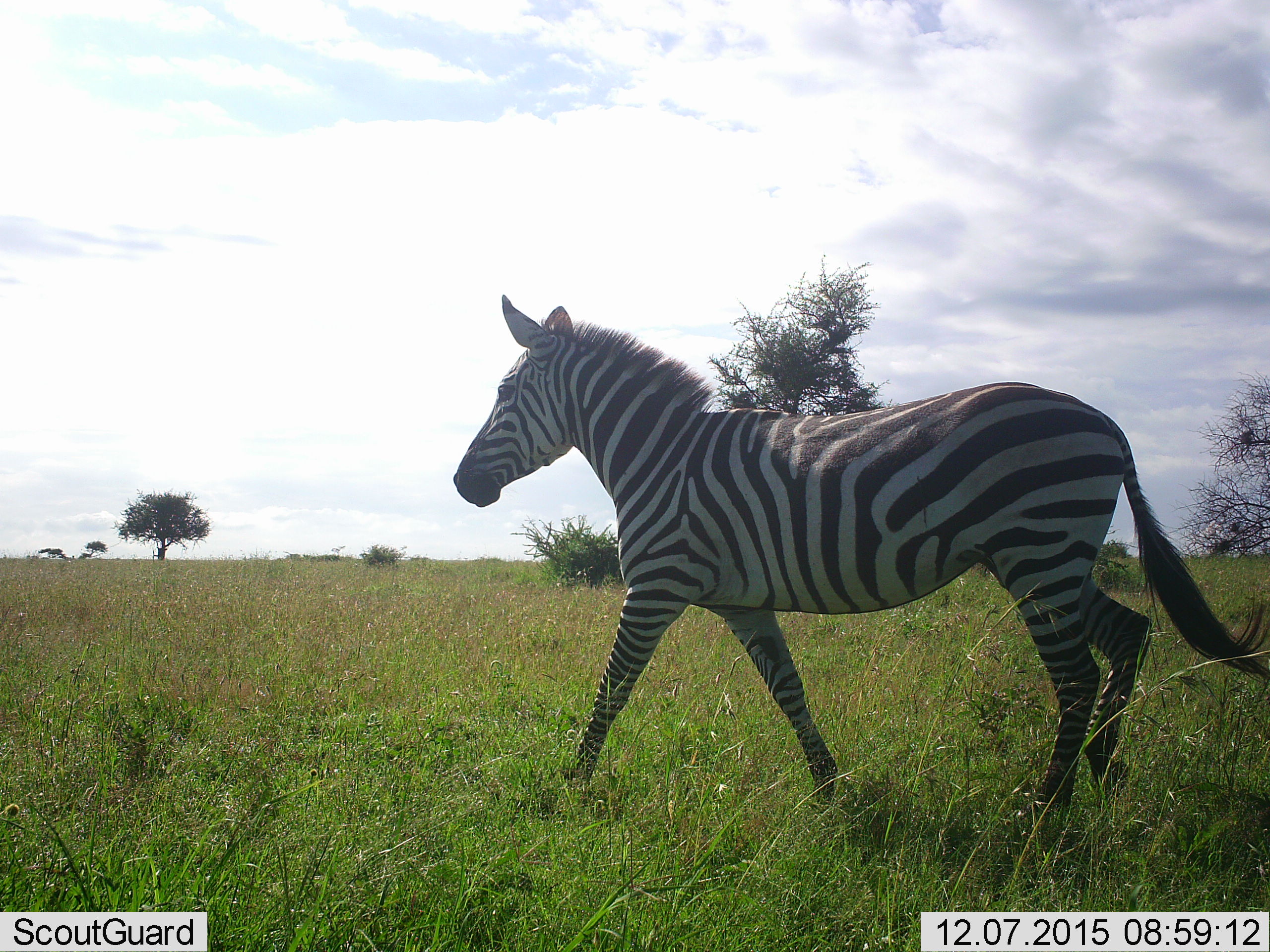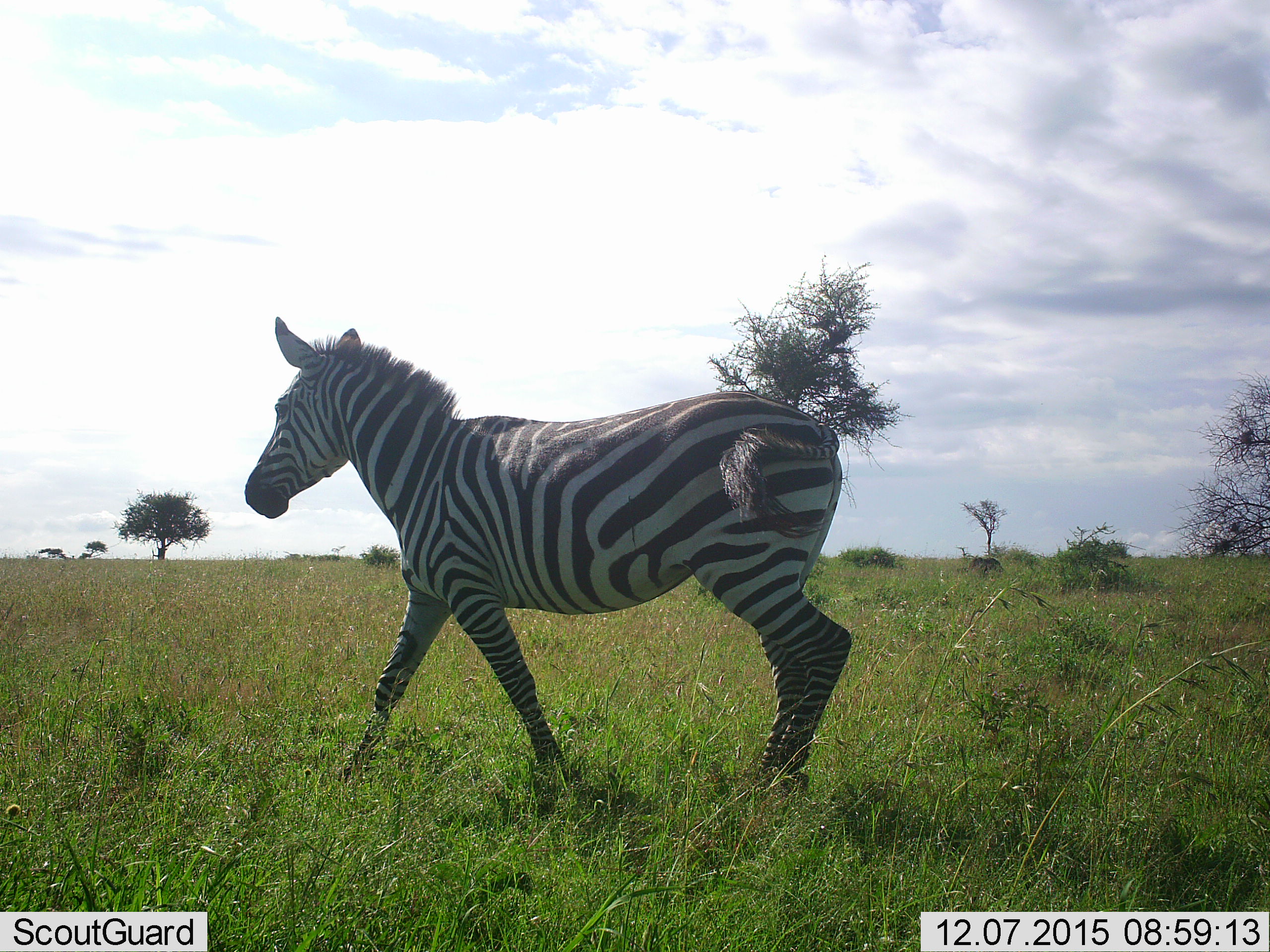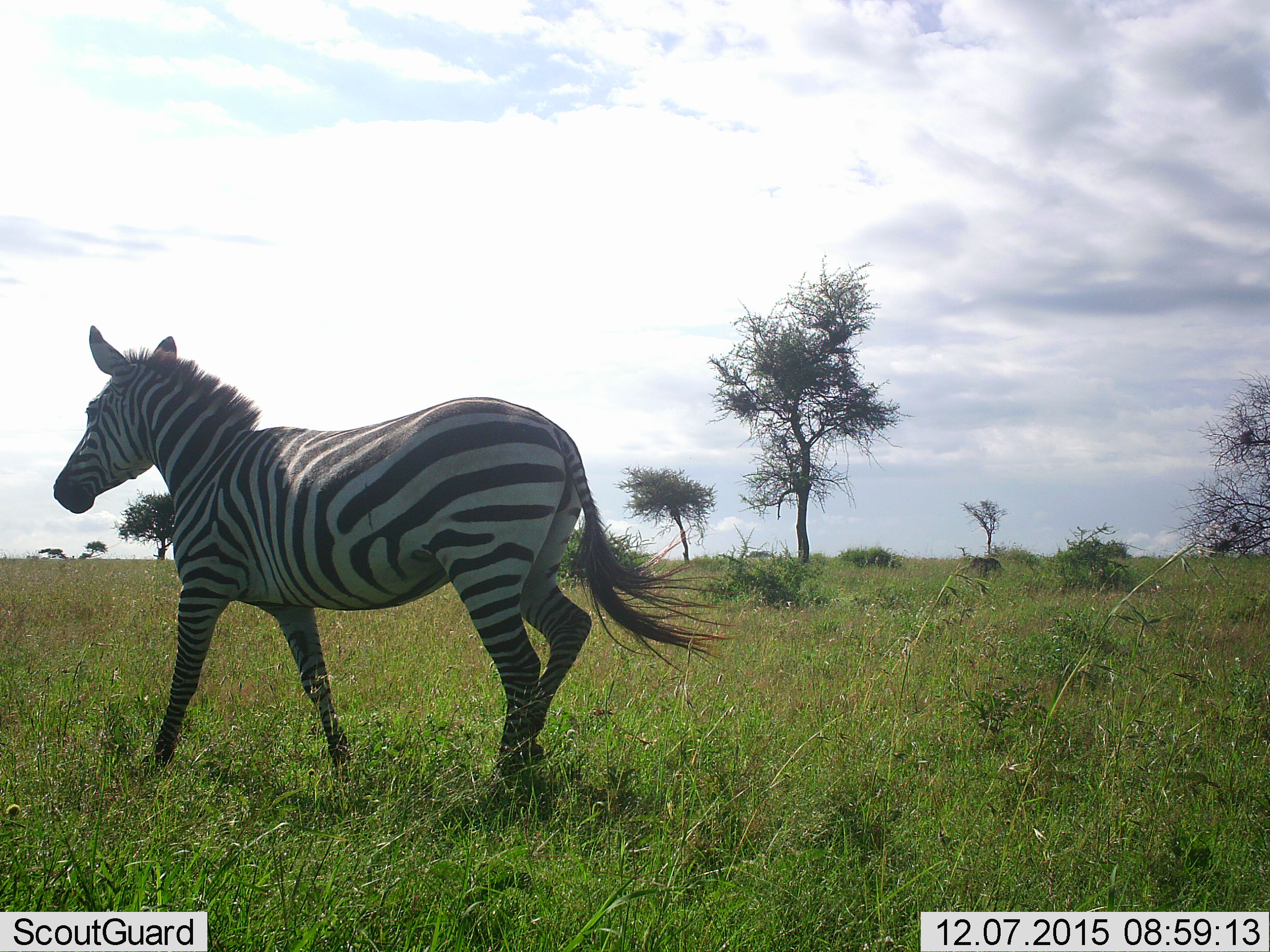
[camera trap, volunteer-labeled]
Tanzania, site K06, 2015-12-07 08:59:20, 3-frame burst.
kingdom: Animalia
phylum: Chordata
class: Mammalia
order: Perissodactyla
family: Equidae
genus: Equus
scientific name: Equus quagga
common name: plains zebra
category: zebra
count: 1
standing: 20%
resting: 0%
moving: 90%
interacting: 0%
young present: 0%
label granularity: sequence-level